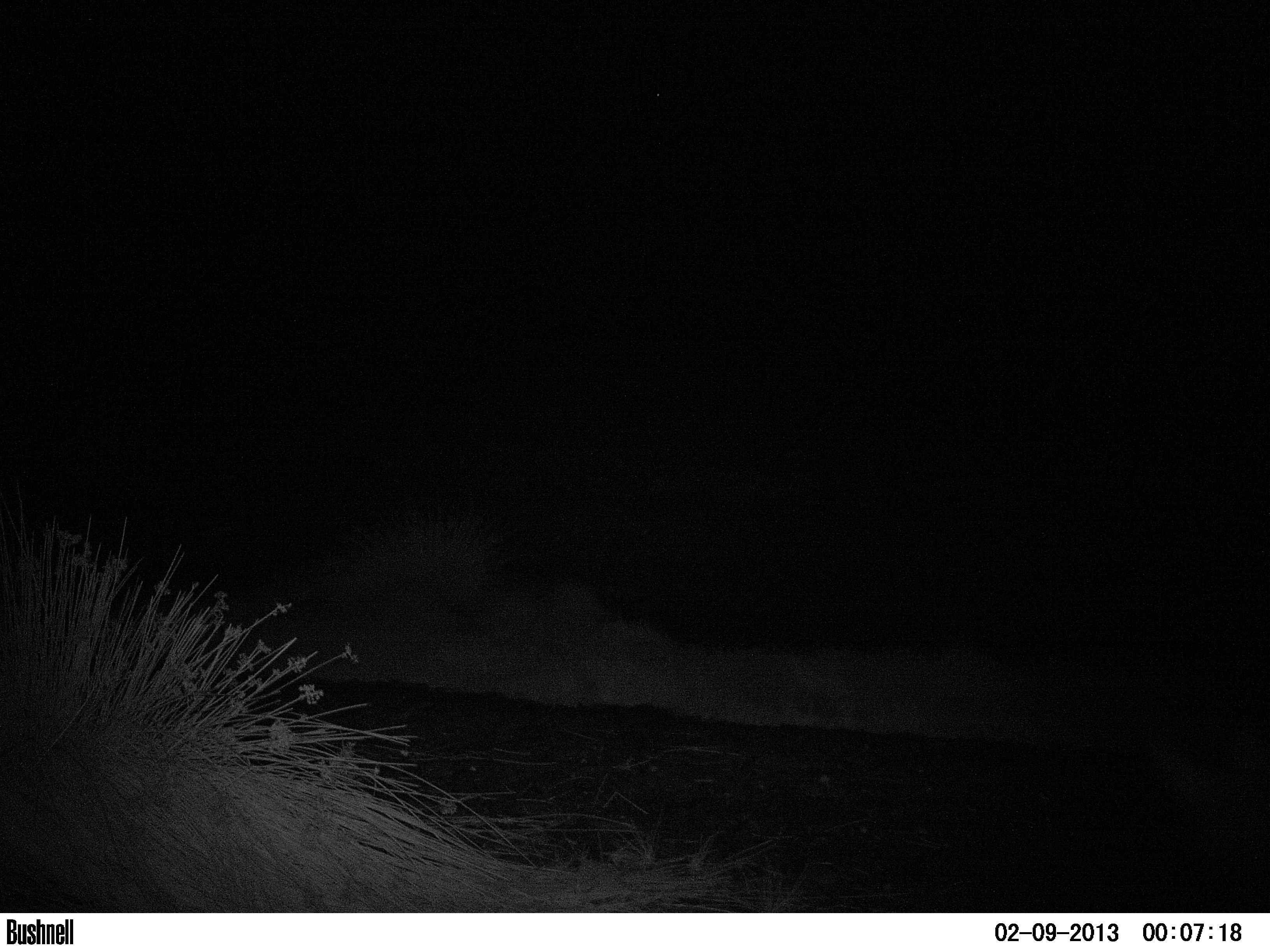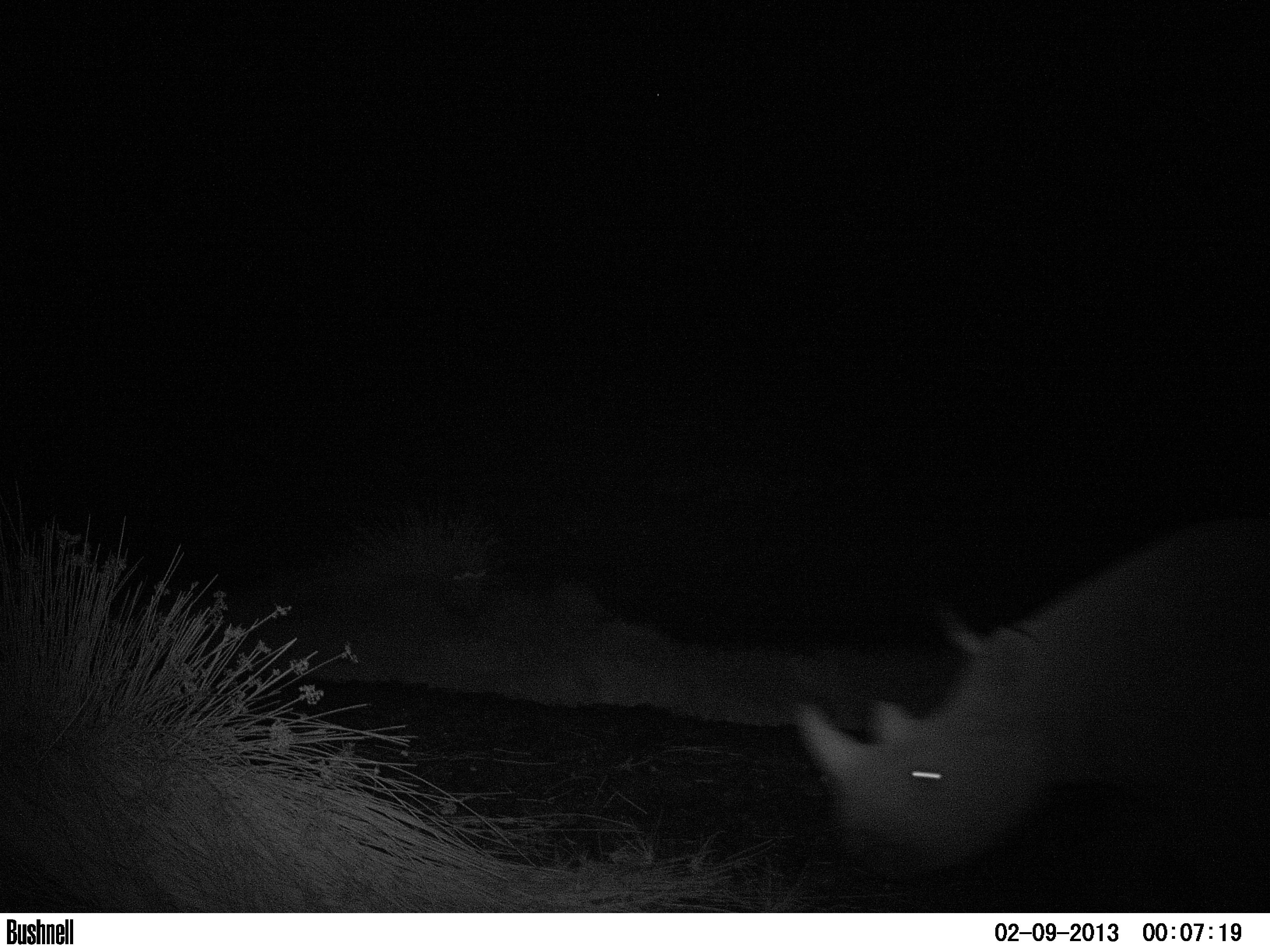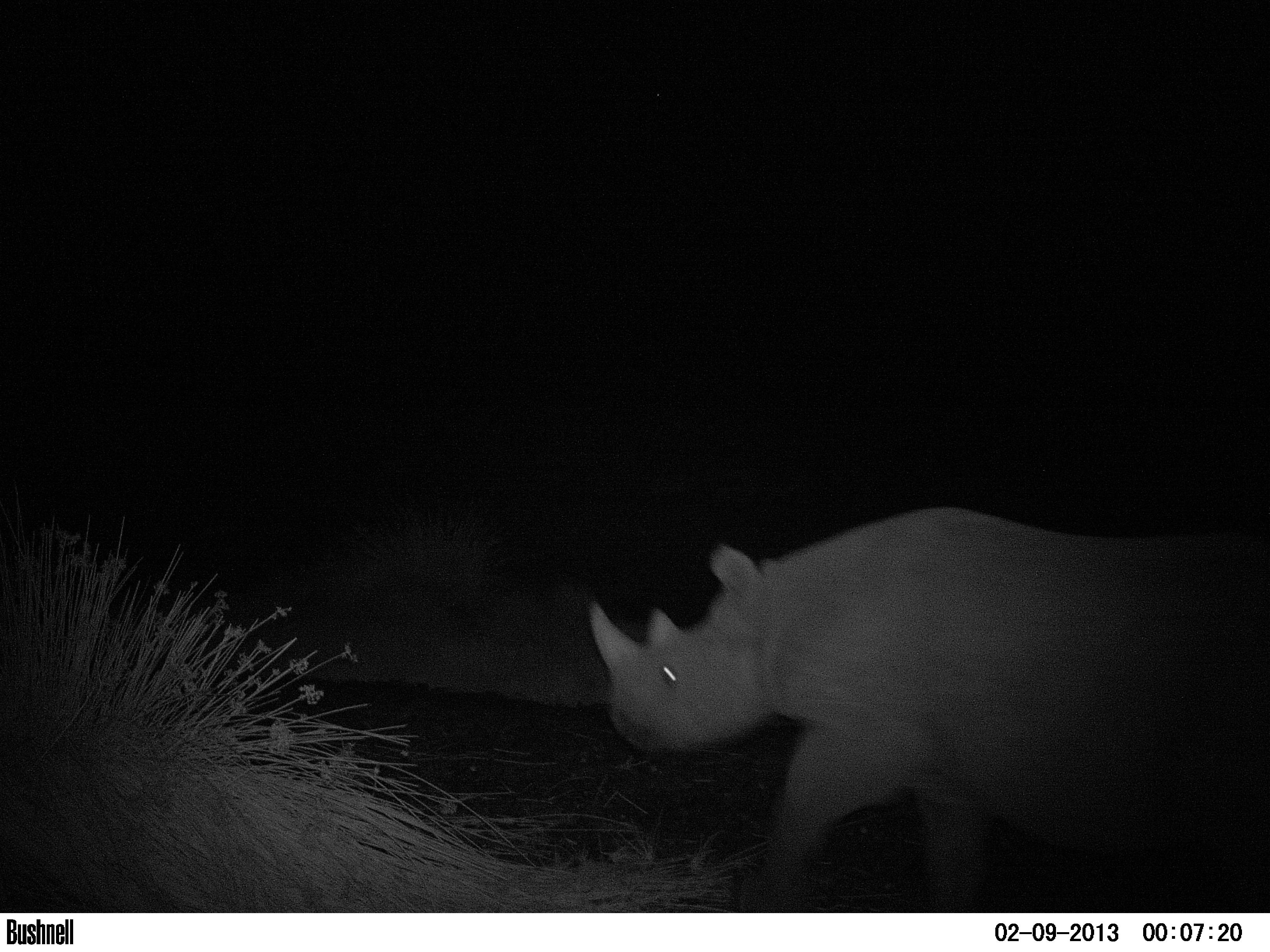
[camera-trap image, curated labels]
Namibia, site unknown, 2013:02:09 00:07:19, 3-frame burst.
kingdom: Animalia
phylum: Chordata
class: Mammalia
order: Perissodactyla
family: Rhinocerotidae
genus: Diceros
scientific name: Diceros bicornis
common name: black rhinoceros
Diceros bicornis (black rhinoceros).